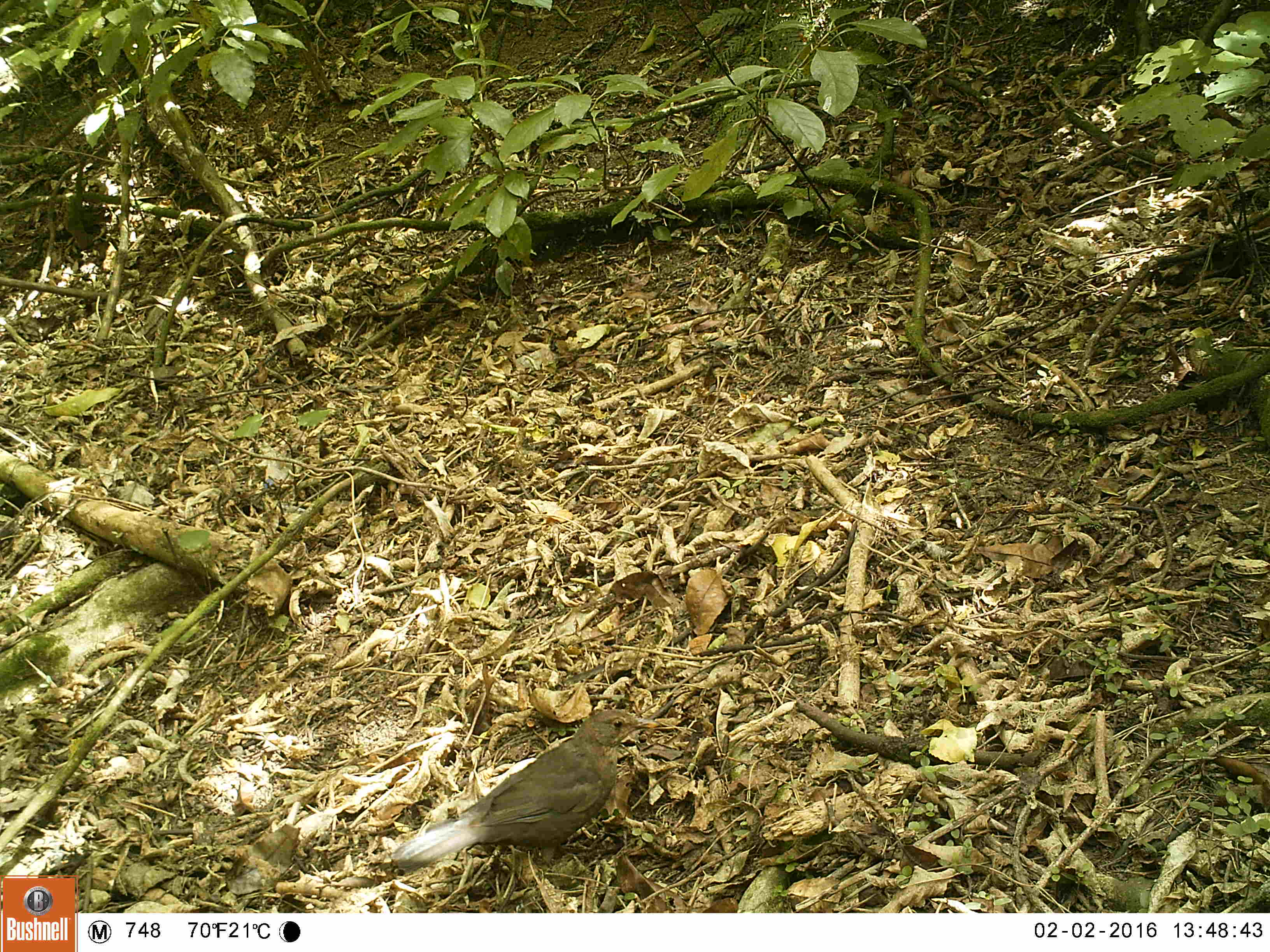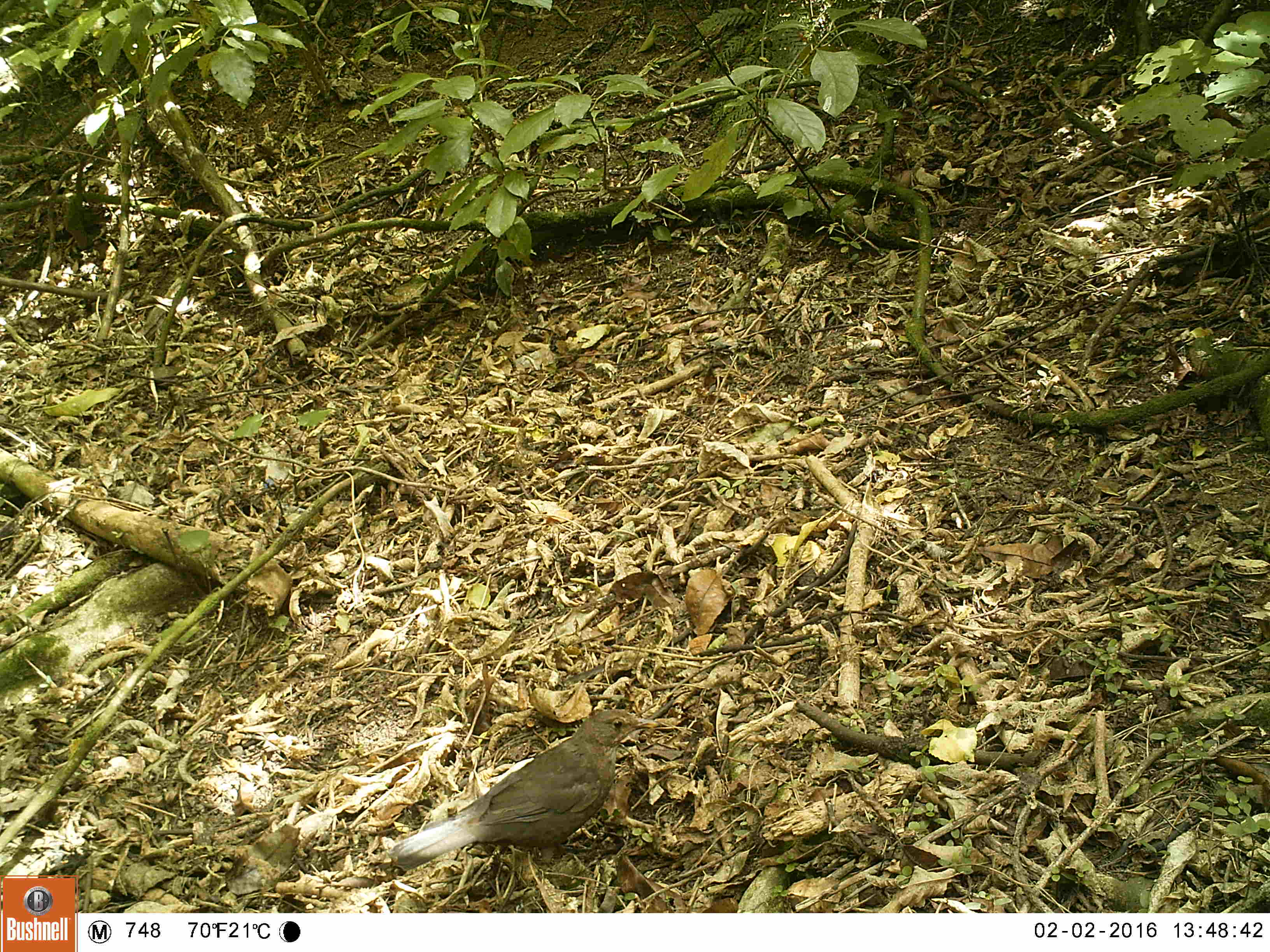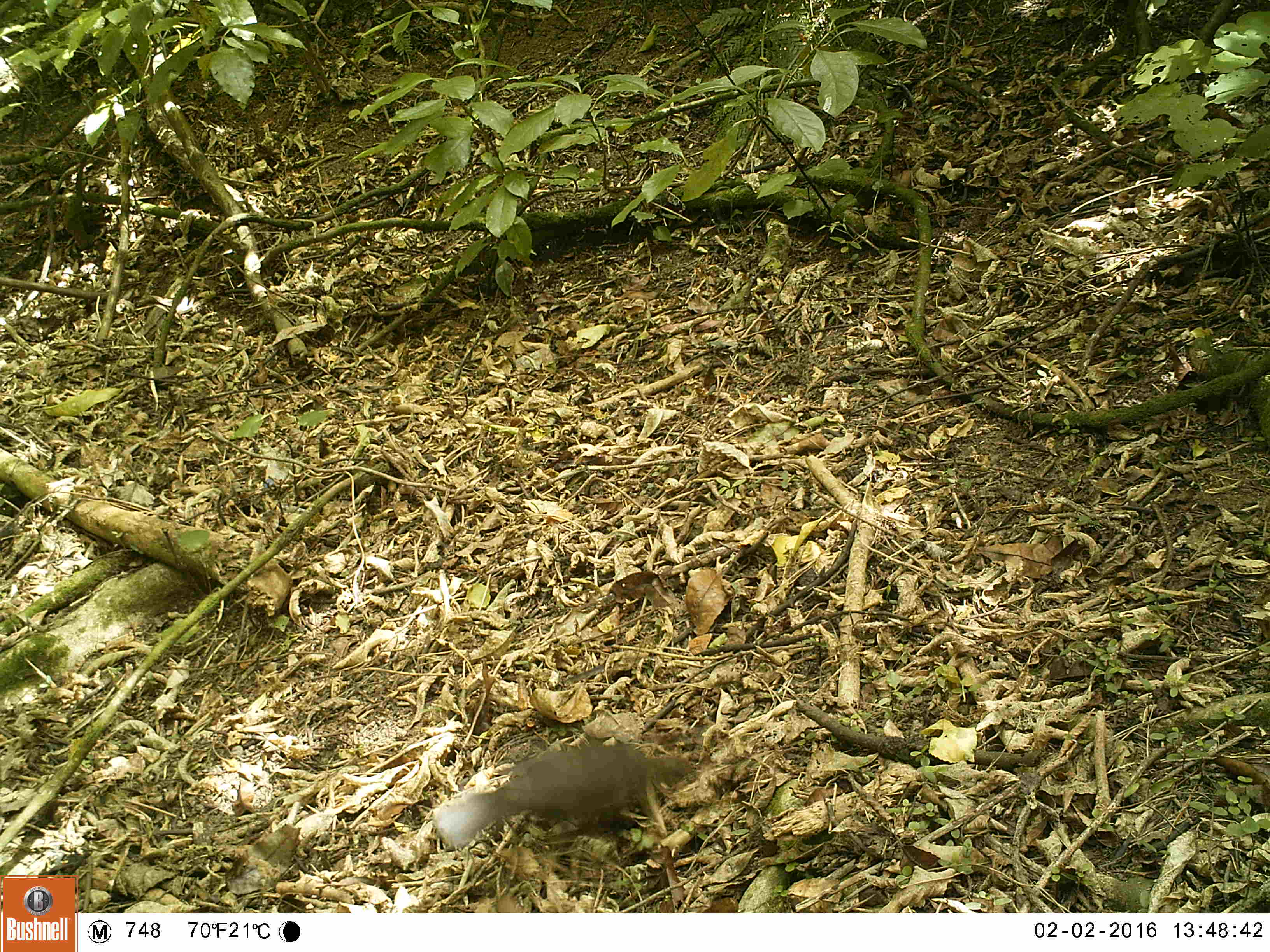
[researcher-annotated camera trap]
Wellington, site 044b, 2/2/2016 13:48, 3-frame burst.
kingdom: Animalia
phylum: Chordata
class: Aves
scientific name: Aves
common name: bird